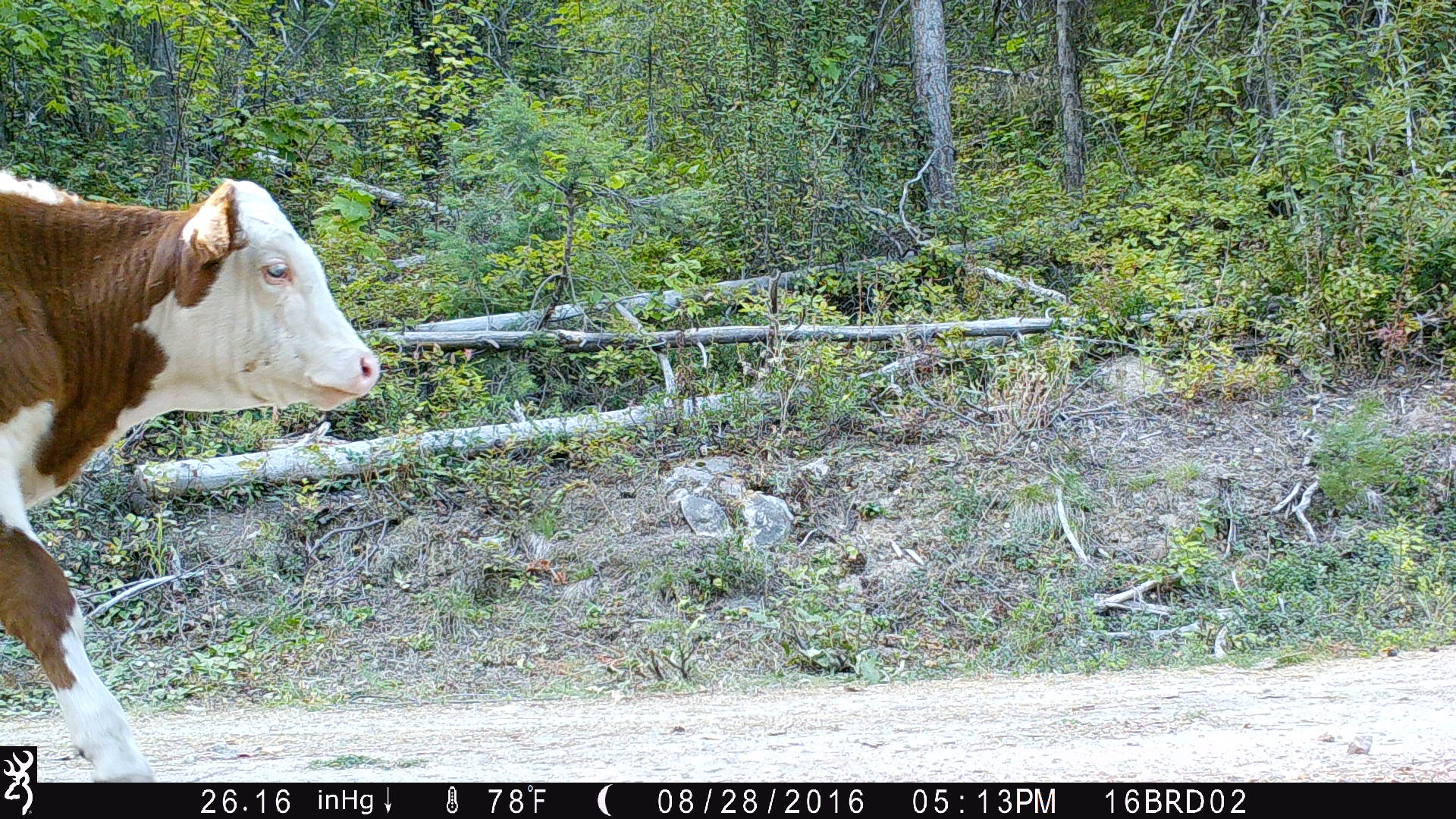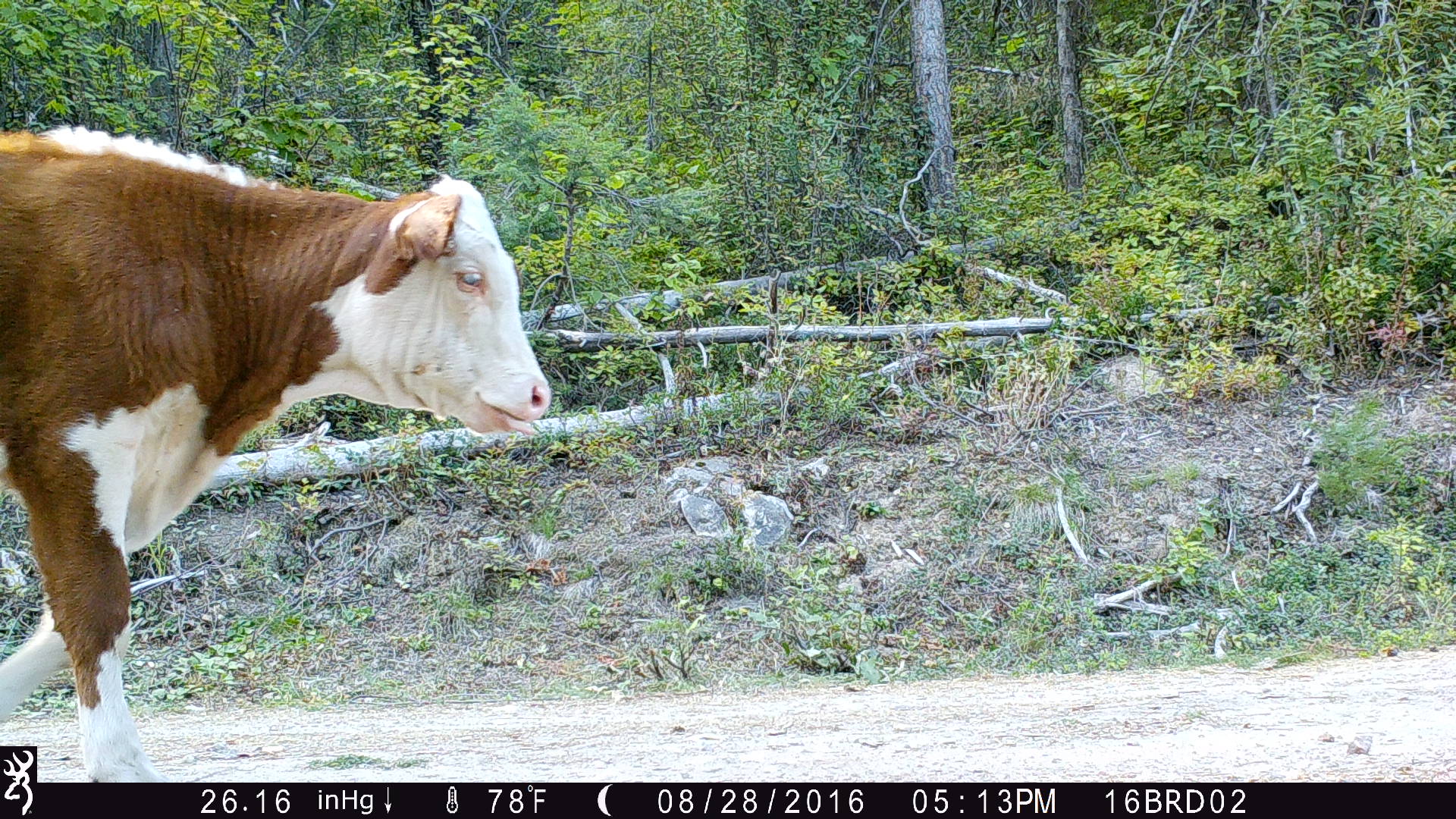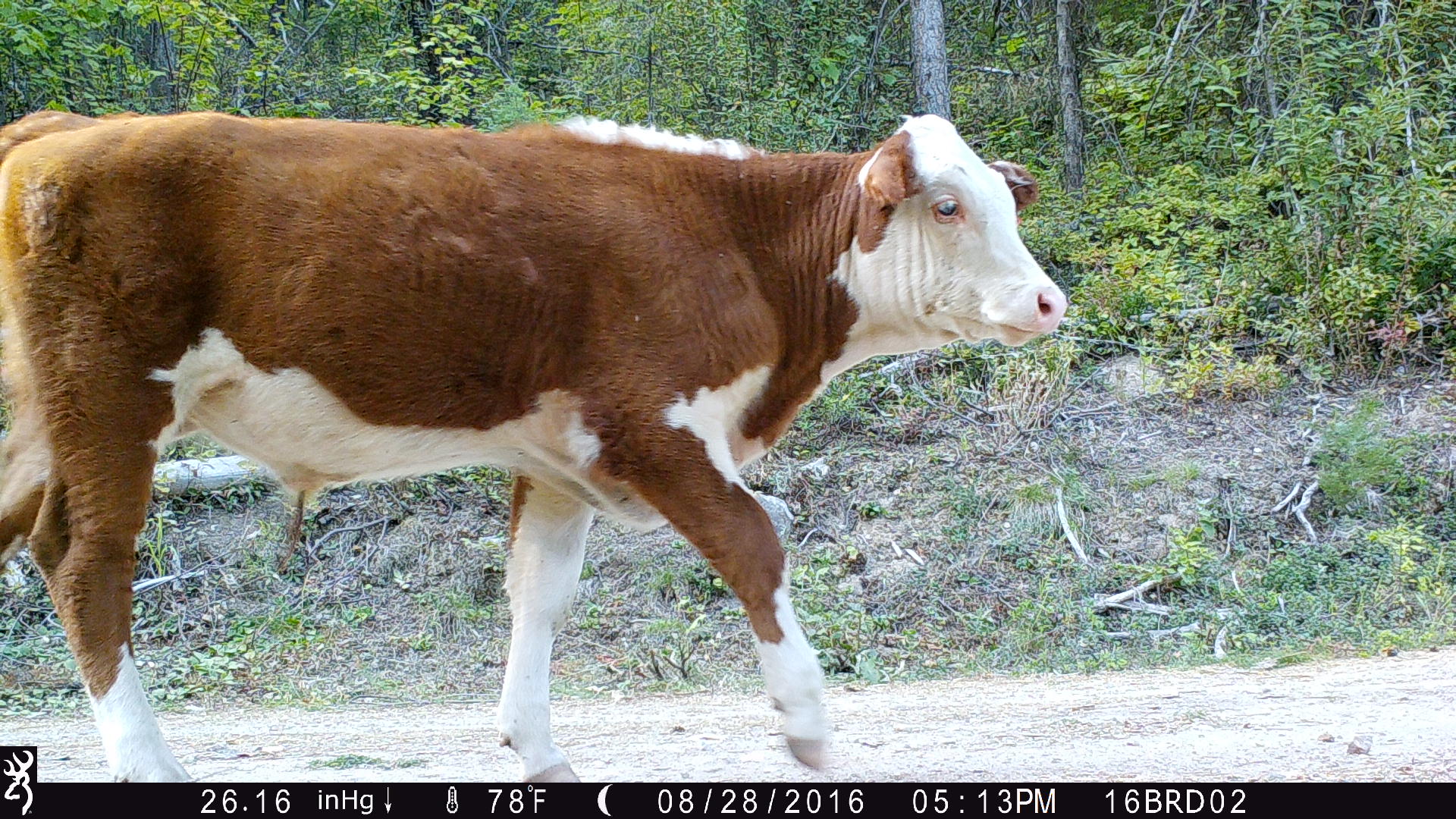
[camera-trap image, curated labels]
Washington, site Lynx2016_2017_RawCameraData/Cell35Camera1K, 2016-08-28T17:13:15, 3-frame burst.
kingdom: Animalia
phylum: Chordata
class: Mammalia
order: Artiodactyla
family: Bovidae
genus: Bos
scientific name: Bos taurus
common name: domestic cattle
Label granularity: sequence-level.